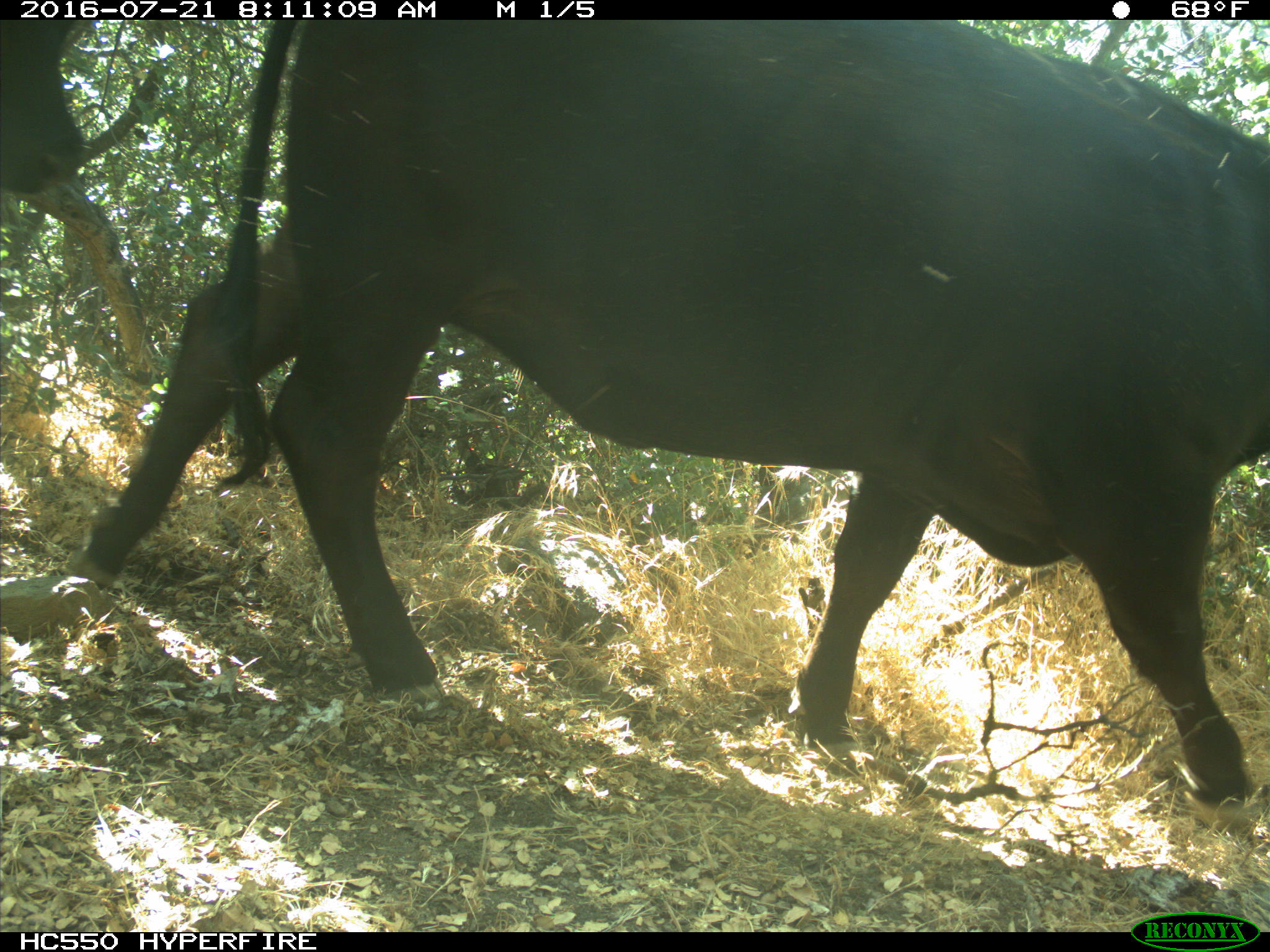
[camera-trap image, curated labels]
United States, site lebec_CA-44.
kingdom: Animalia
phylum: Chordata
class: Mammalia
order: Artiodactyla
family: Bovidae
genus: Bos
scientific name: Bos taurus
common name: domestic cow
Bos taurus (domestic cow).